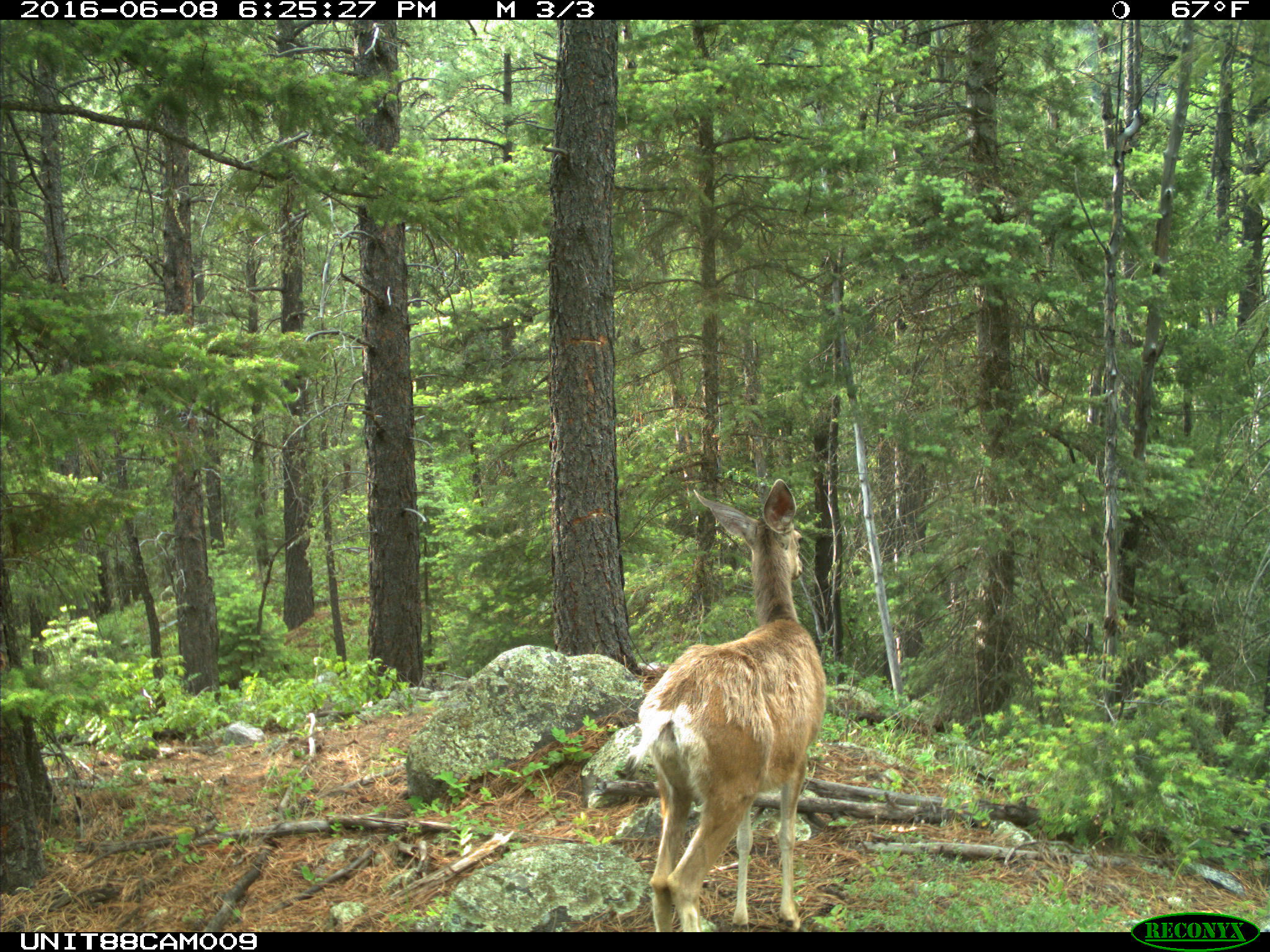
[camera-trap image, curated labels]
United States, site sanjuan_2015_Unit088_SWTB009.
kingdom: Animalia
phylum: Chordata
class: Mammalia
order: Artiodactyla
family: Cervidae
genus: Odocoileus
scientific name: Odocoileus hemionus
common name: mule deer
Odocoileus hemionus (mule deer).